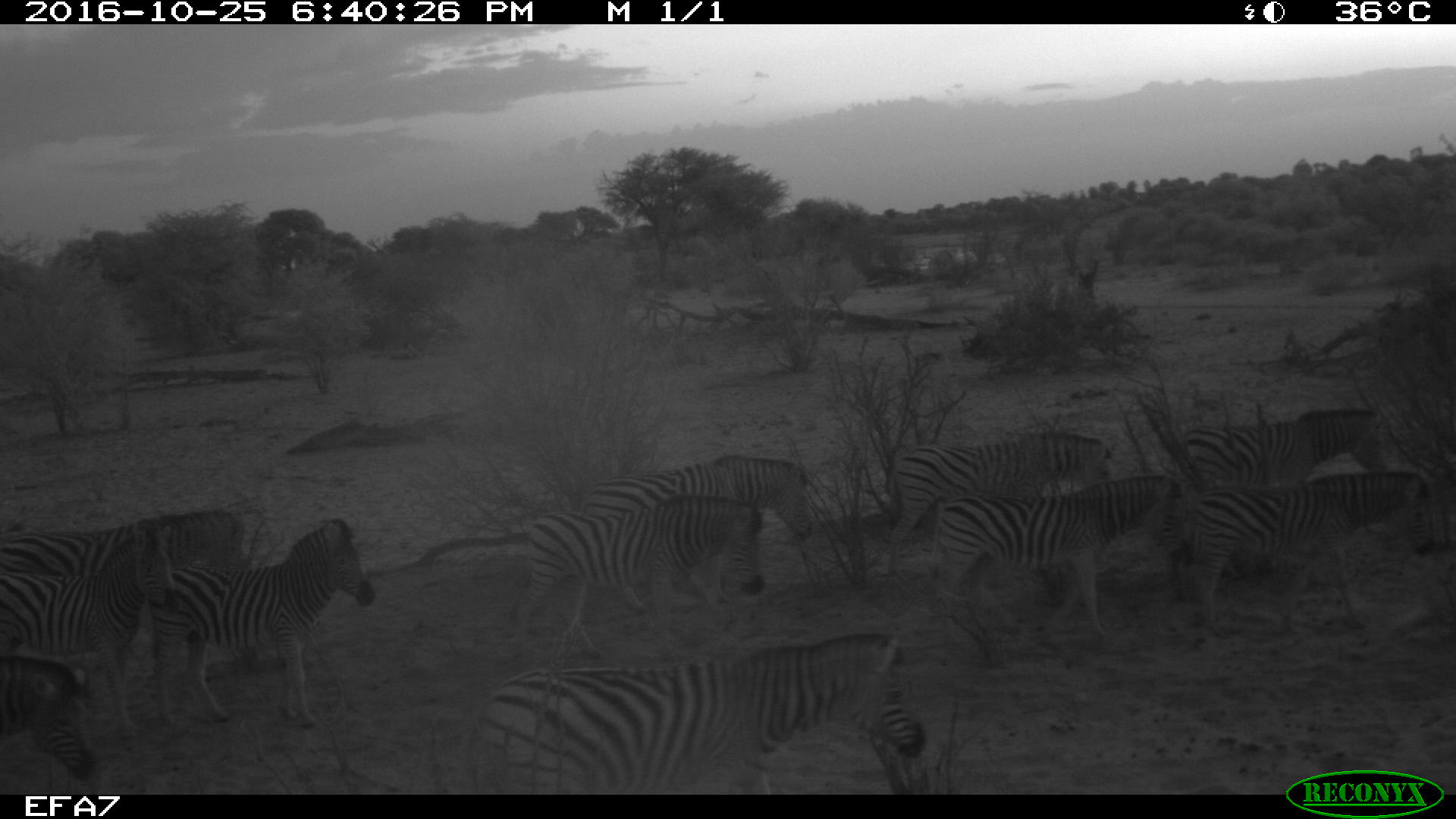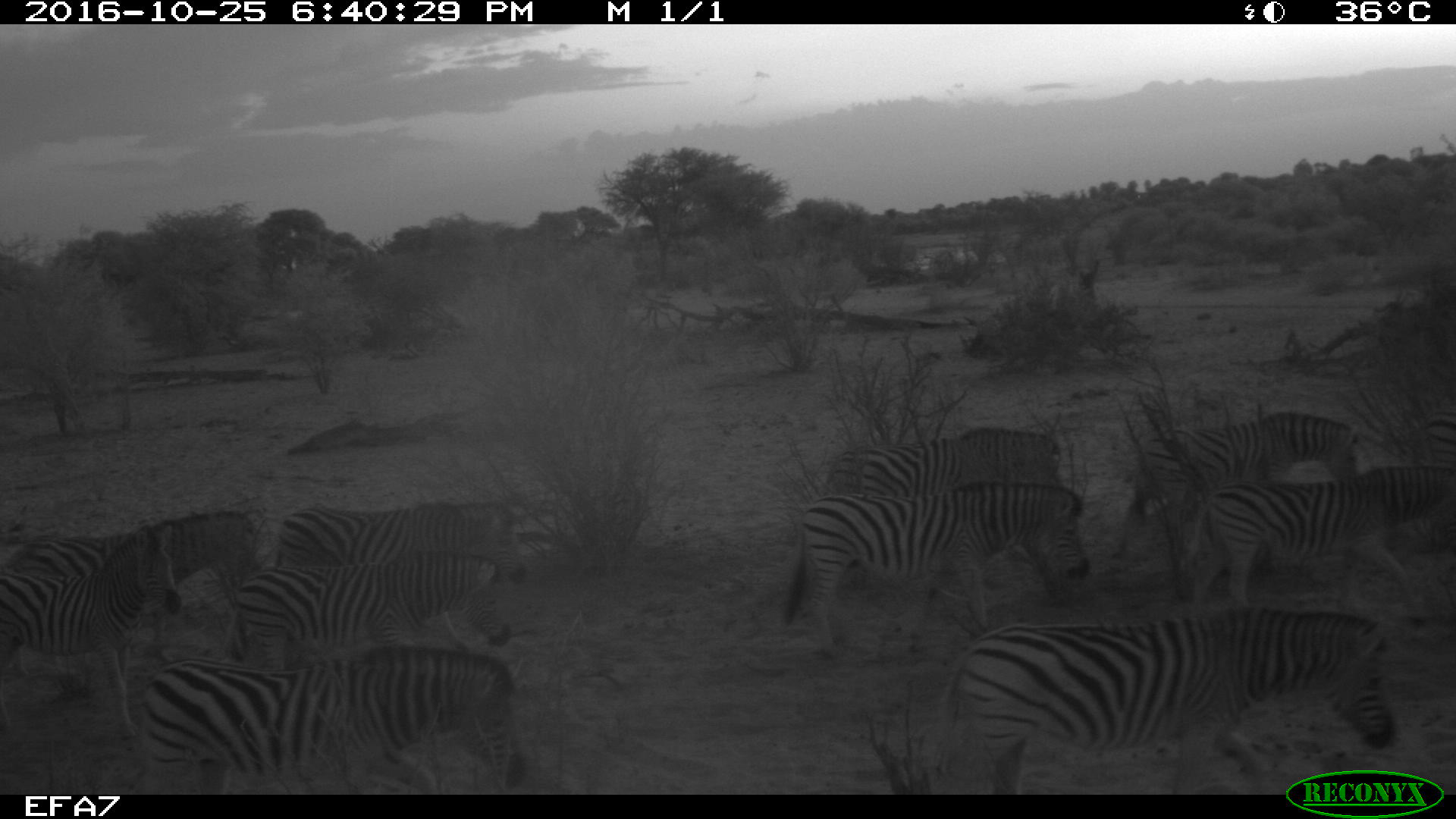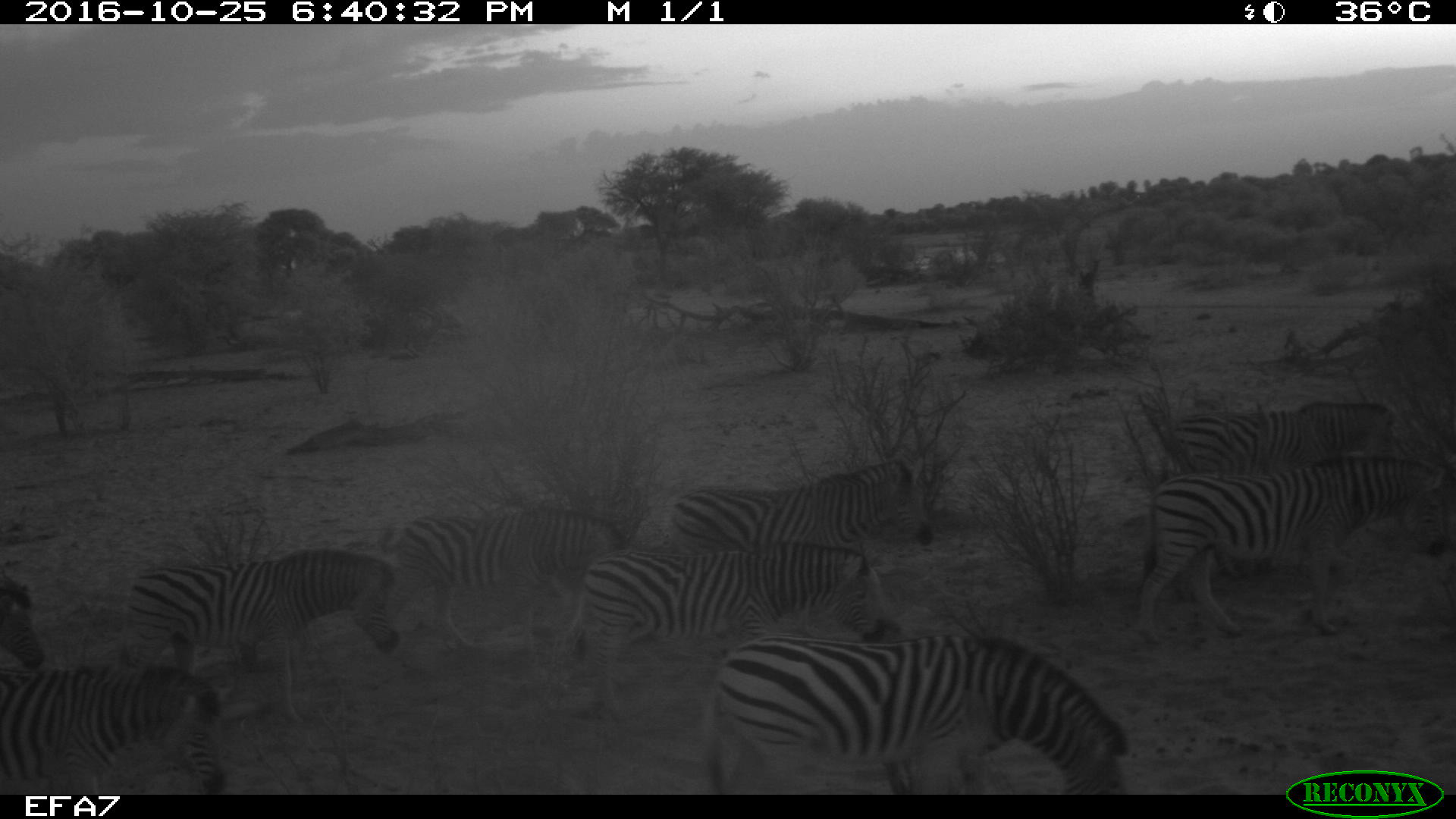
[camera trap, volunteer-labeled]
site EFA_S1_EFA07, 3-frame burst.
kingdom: Animalia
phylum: Chordata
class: Mammalia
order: Perissodactyla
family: Equidae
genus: Equus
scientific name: Equus quagga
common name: plains zebra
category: zebraplains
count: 11-50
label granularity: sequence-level